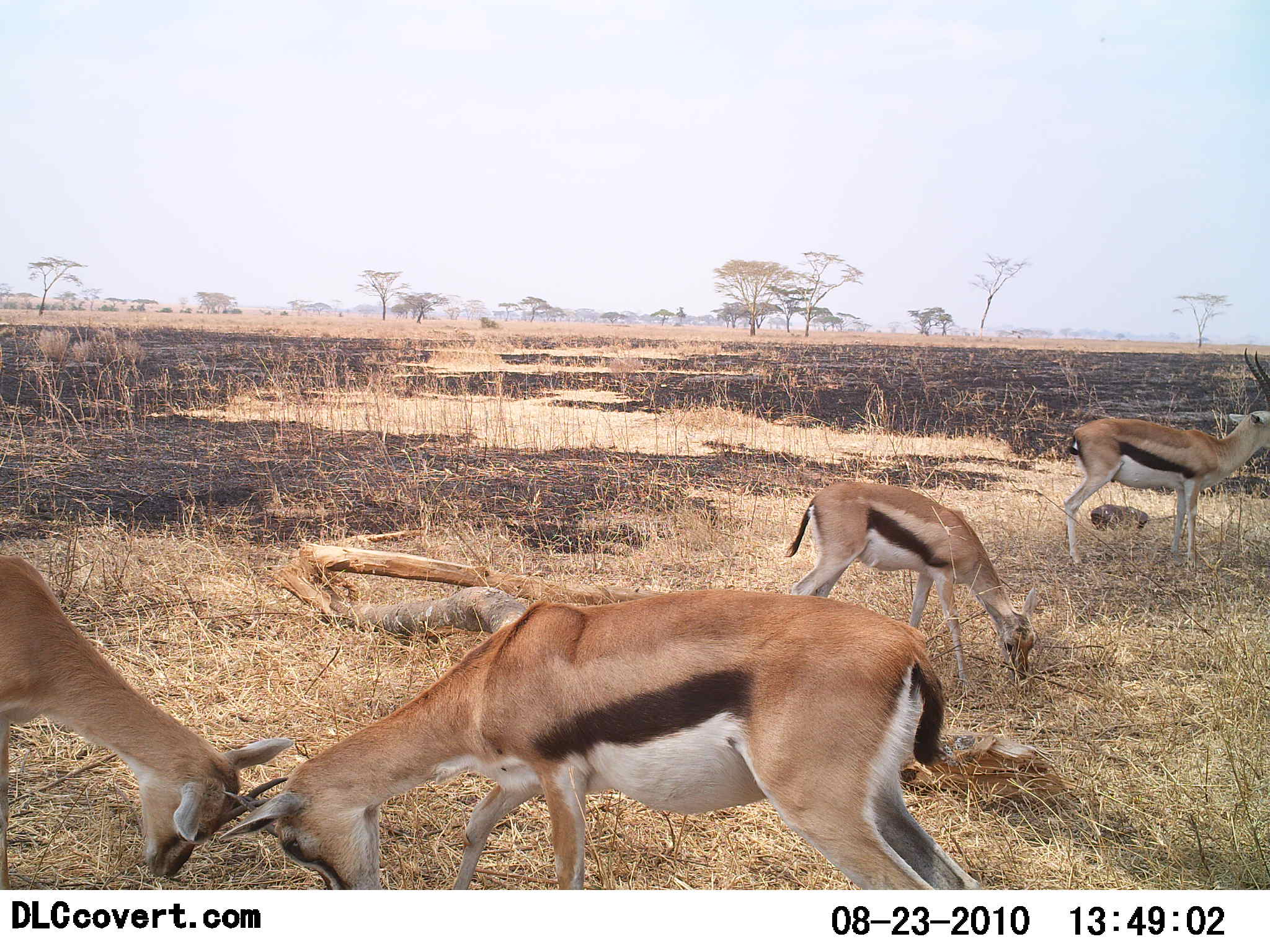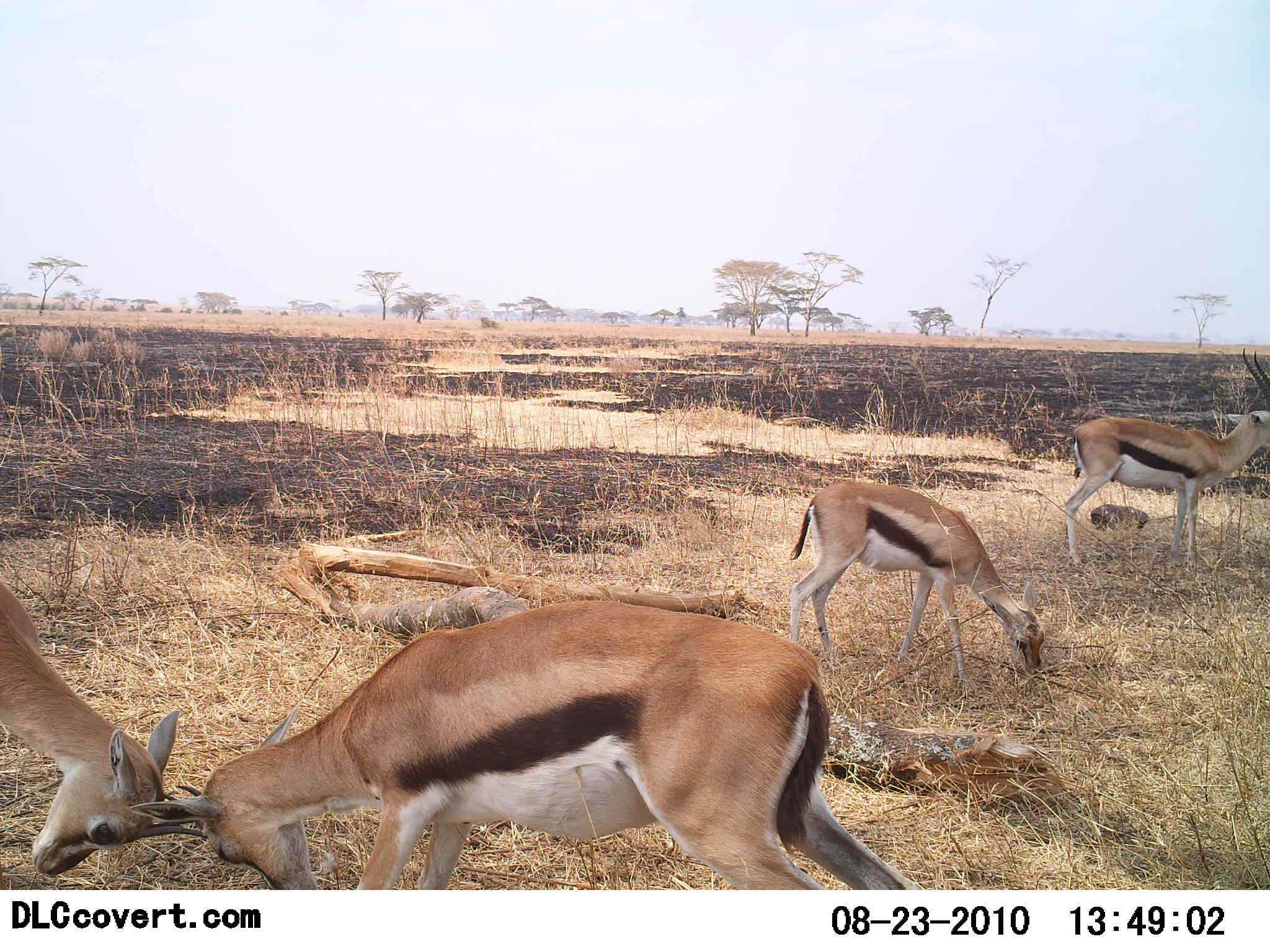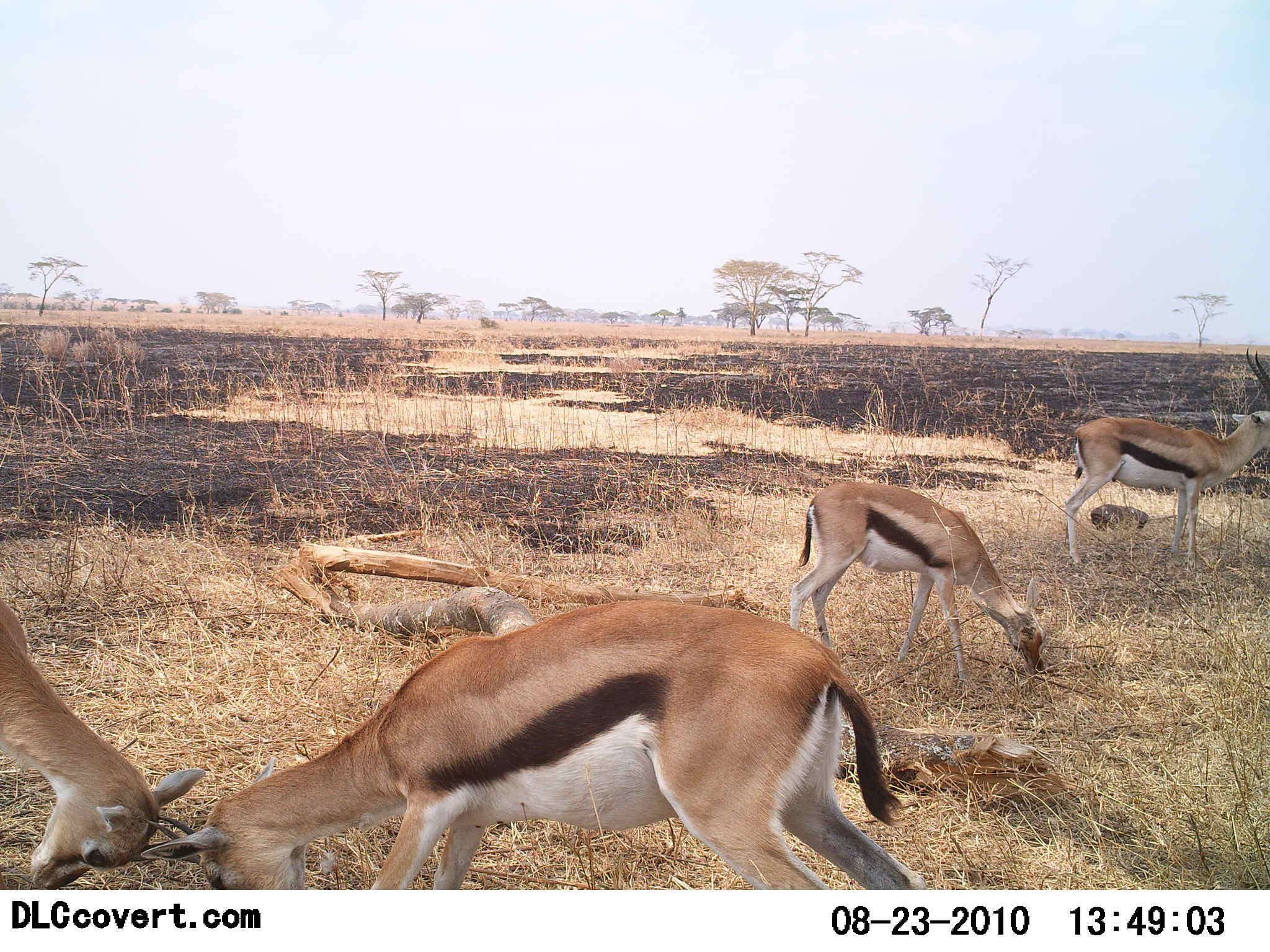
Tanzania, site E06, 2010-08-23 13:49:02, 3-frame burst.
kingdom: Animalia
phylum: Chordata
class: Mammalia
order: Artiodactyla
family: Bovidae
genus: Eudorcas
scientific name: Eudorcas thomsonii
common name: thomson's gazelle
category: gazellethomsons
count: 4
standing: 75%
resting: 0%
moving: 8%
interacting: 100%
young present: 8%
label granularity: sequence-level